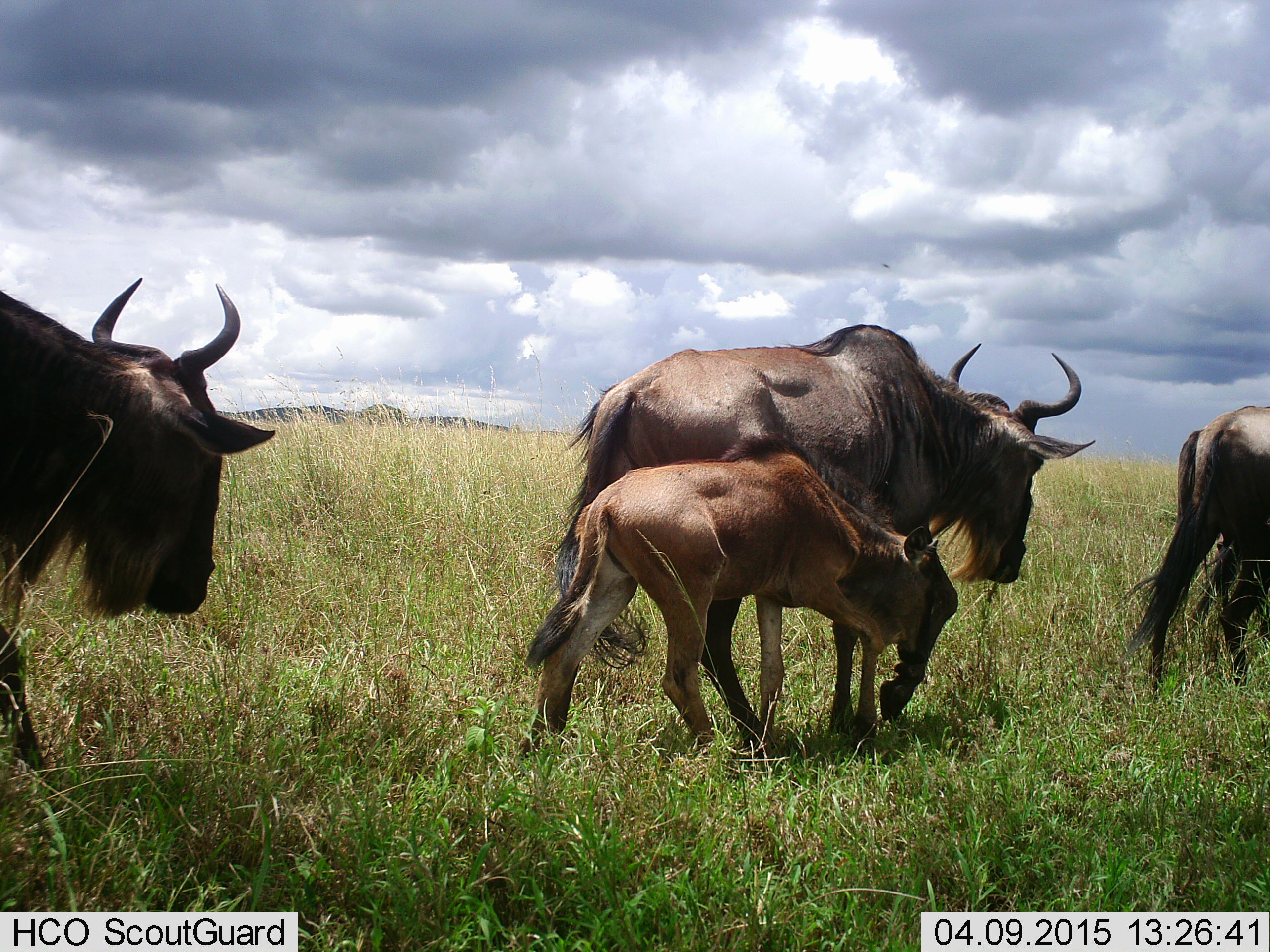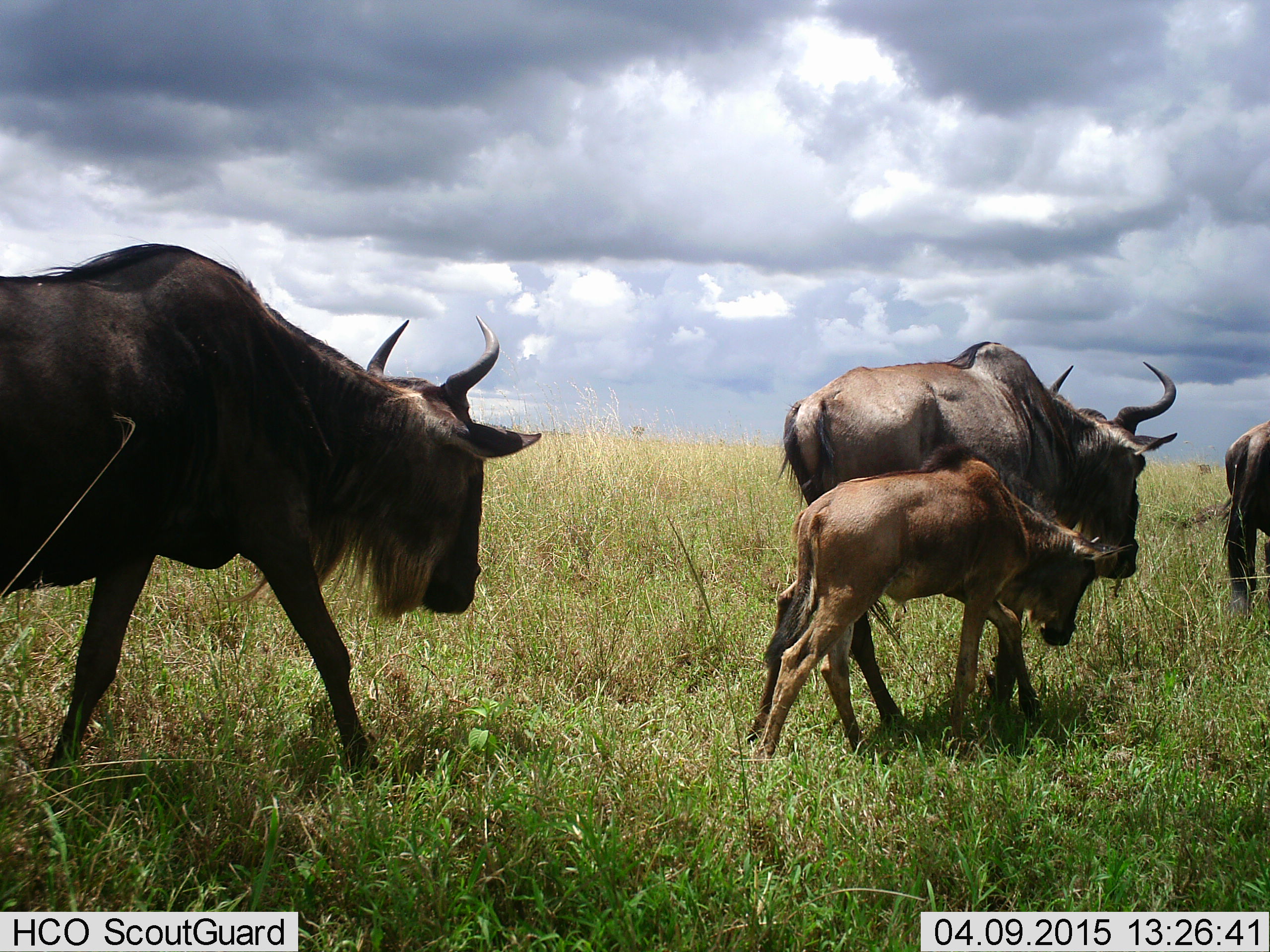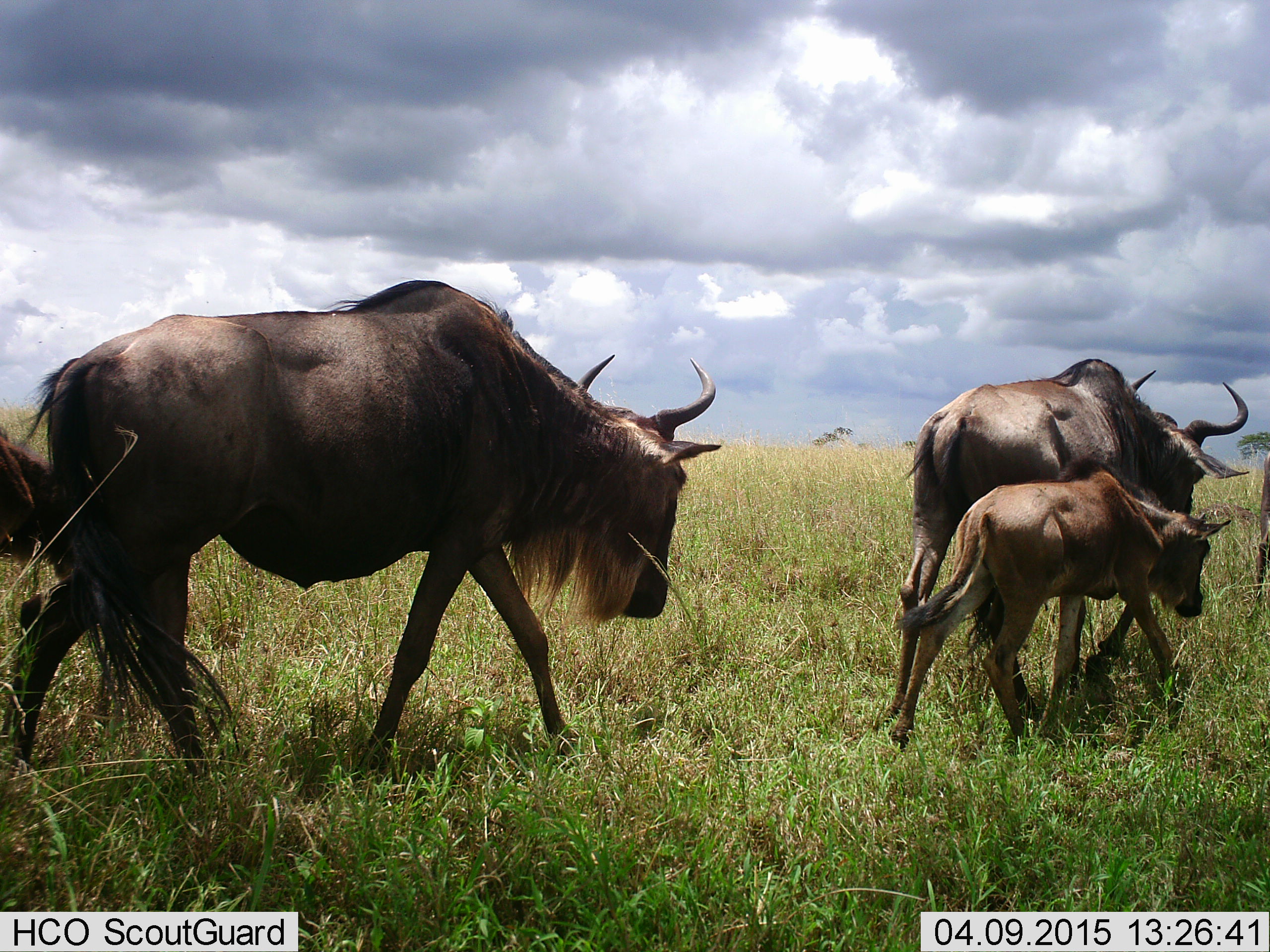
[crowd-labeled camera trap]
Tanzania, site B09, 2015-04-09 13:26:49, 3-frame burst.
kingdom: Animalia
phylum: Chordata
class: Mammalia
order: Artiodactyla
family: Bovidae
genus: Connochaetes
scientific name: Connochaetes taurinus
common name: blue wildebeest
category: wildebeest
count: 4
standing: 0%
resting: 0%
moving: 100%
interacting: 0%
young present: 100%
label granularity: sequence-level